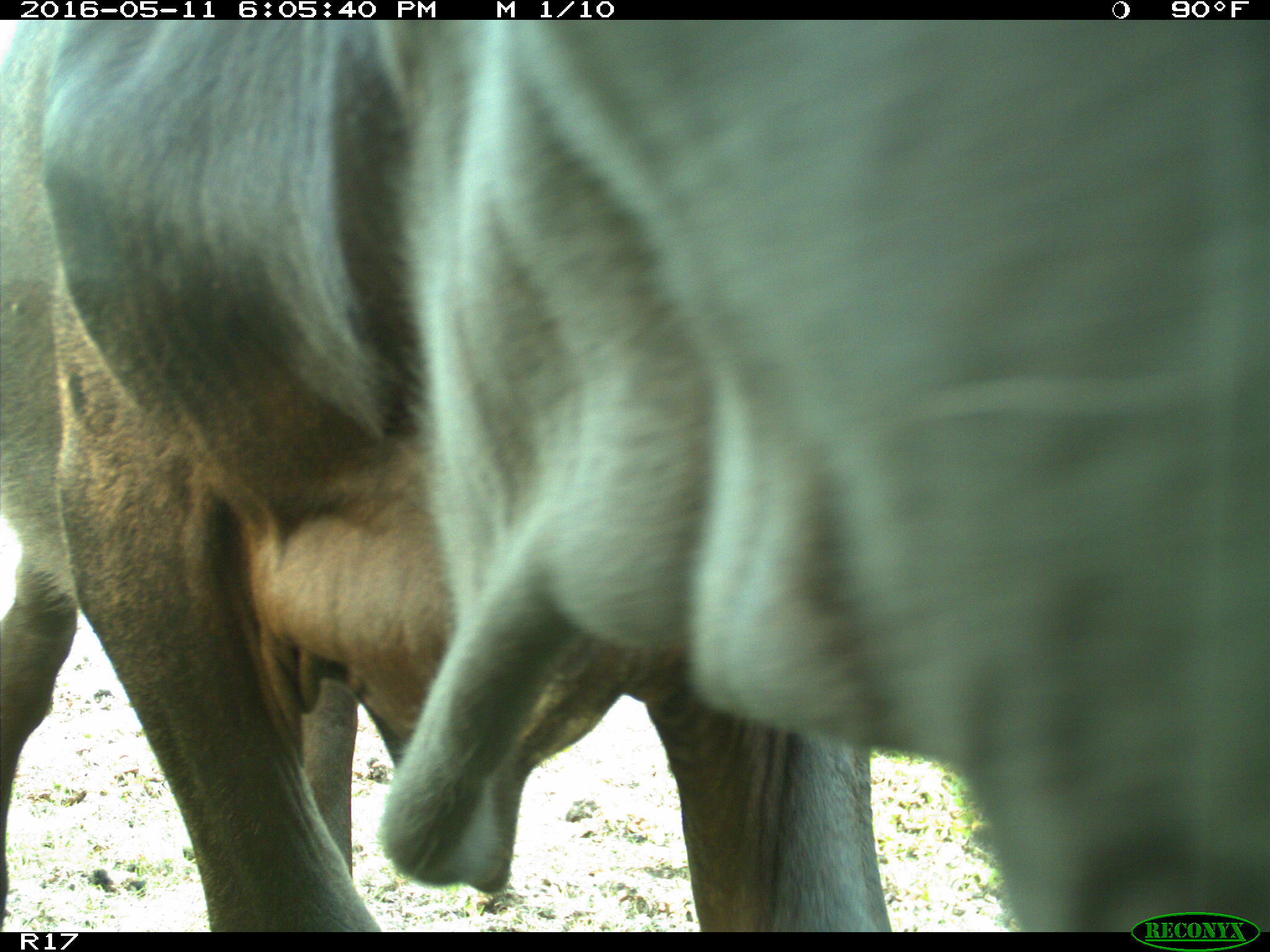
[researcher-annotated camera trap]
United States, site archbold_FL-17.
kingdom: Animalia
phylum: Chordata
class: Mammalia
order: Artiodactyla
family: Bovidae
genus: Bos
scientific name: Bos taurus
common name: domestic cow